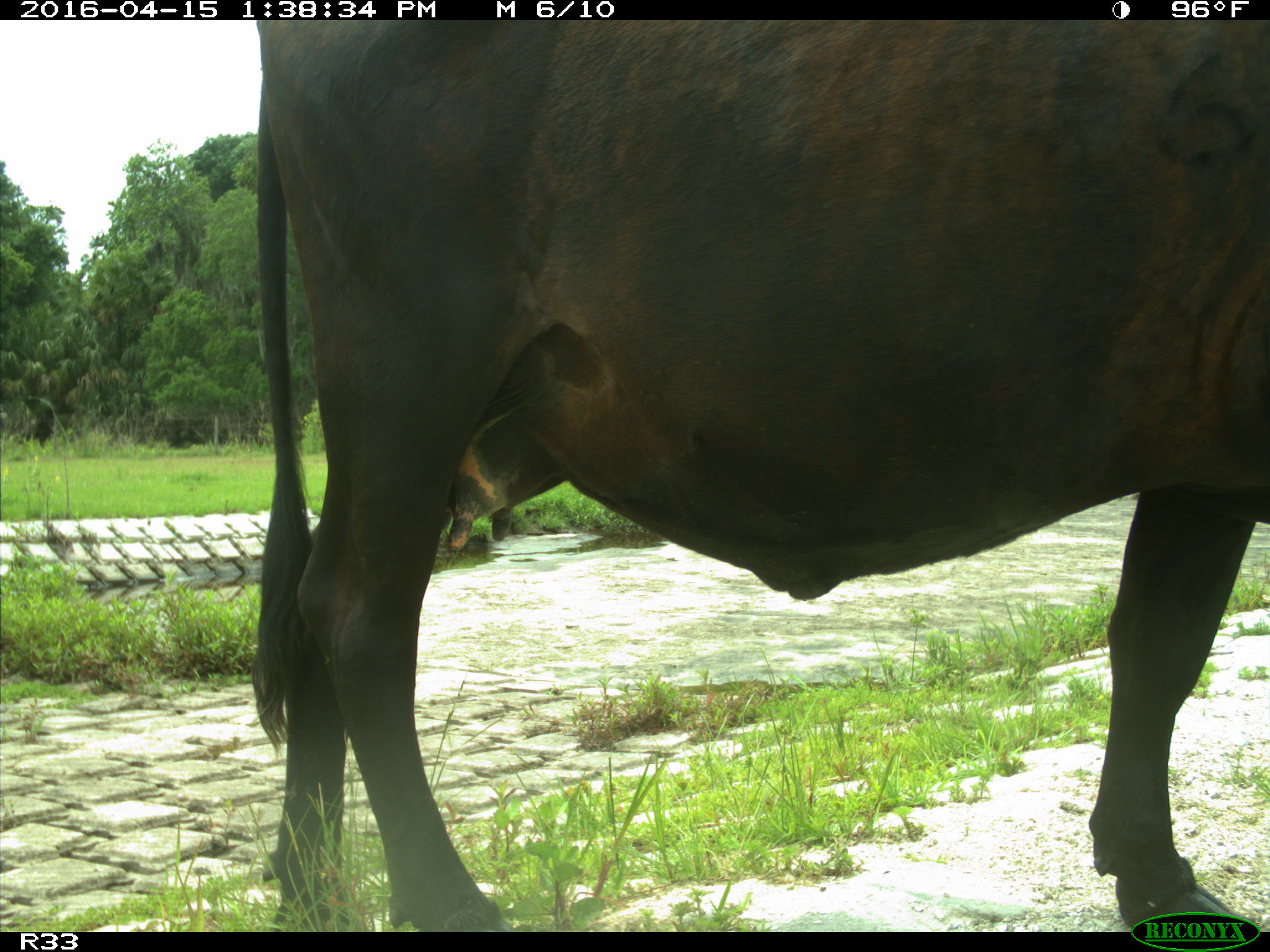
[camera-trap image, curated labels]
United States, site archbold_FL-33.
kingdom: Animalia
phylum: Chordata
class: Mammalia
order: Artiodactyla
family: Bovidae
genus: Bos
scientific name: Bos taurus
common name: domestic cow